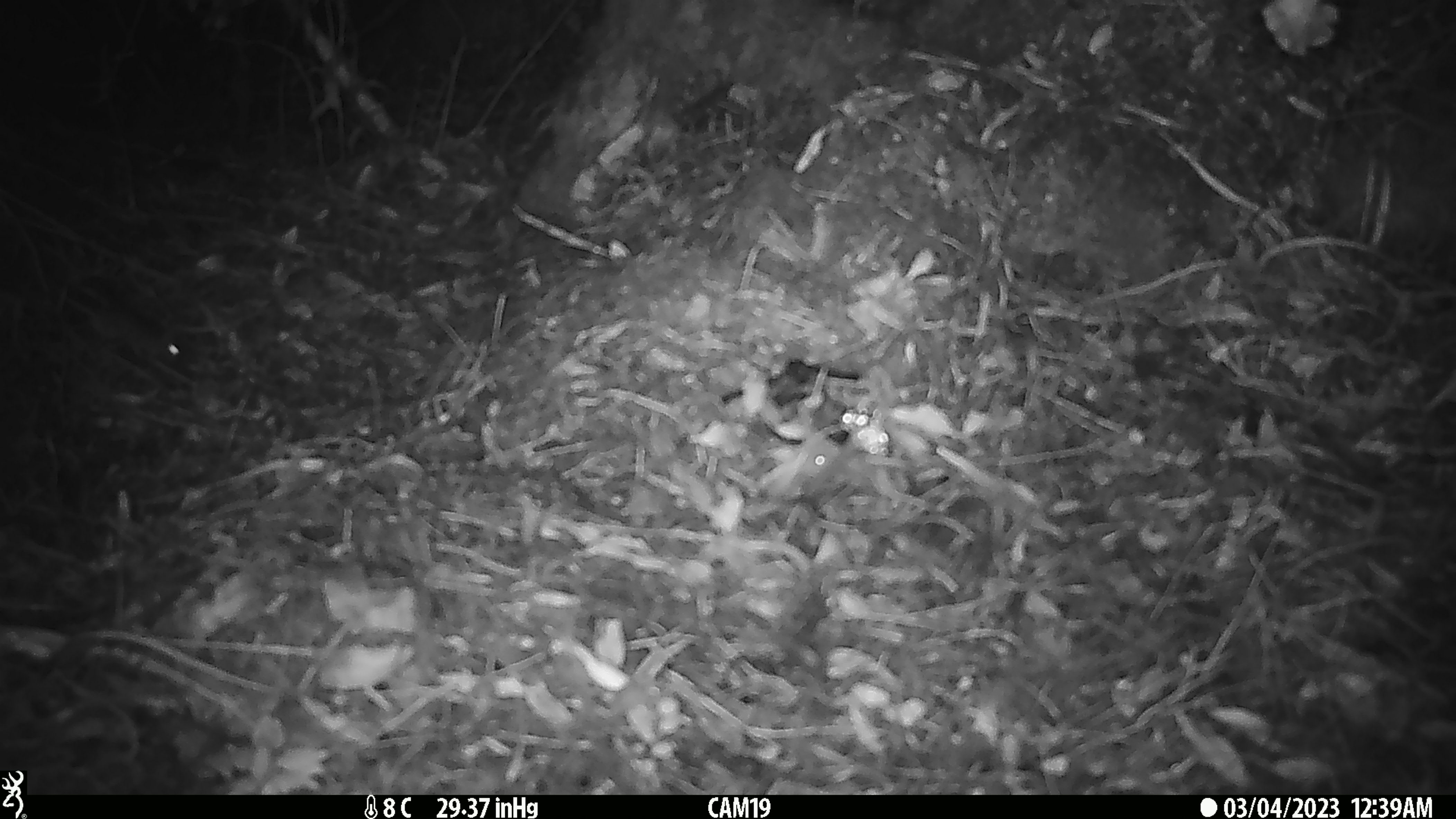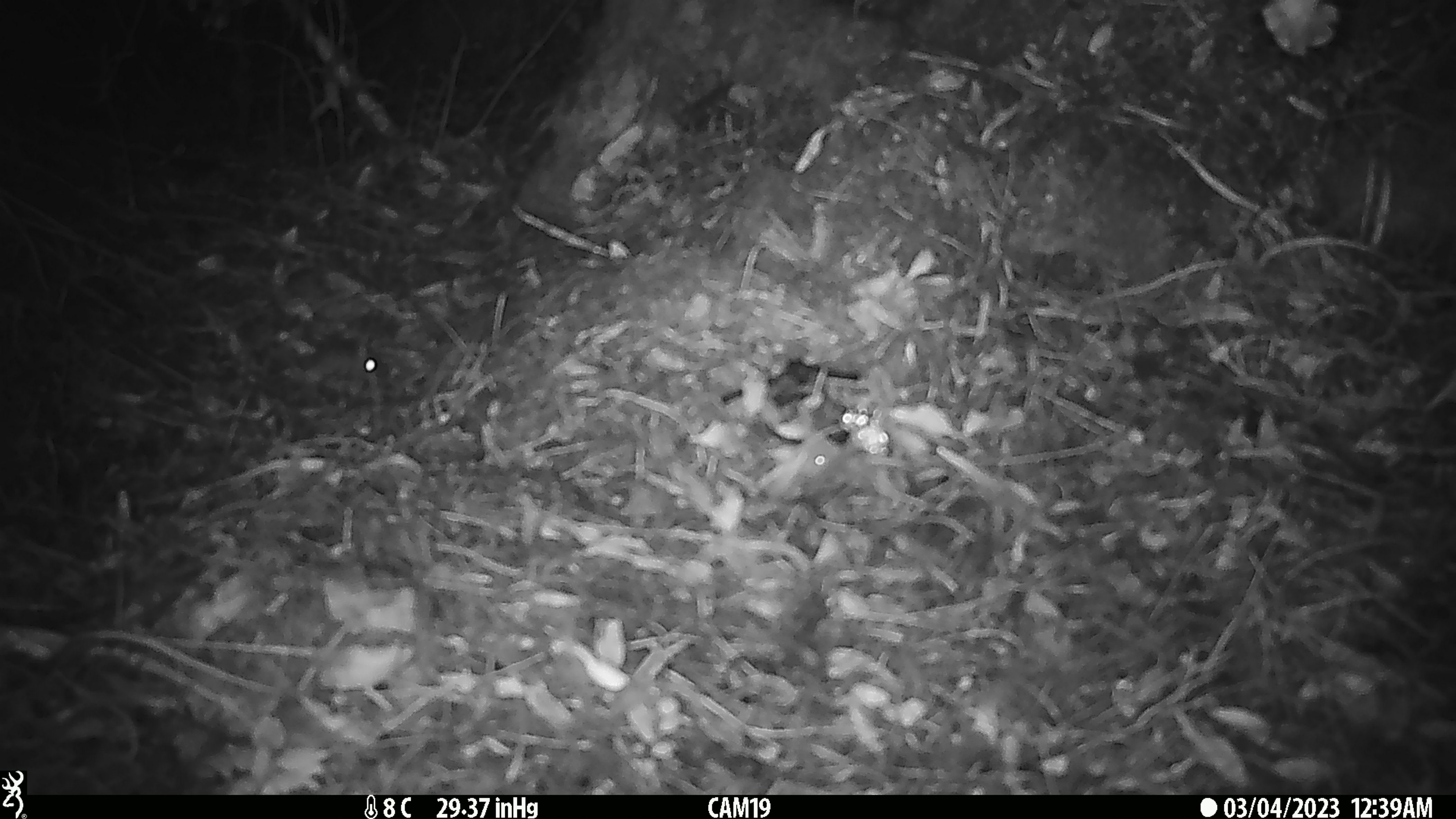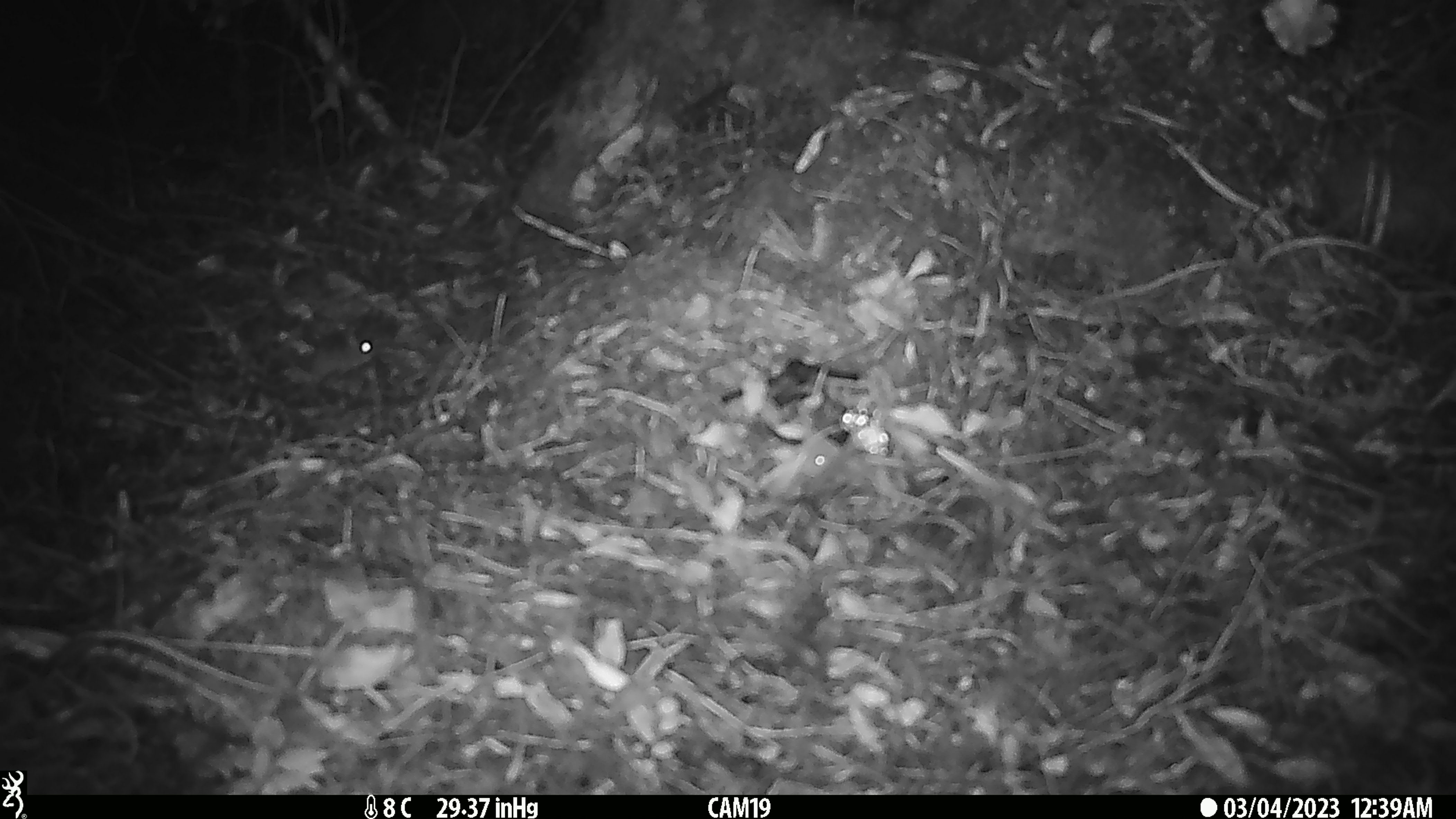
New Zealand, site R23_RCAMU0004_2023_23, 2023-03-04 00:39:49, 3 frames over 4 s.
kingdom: Animalia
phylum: Chordata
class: Mammalia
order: Rodentia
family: Muridae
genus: Mus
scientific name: Mus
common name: mouse